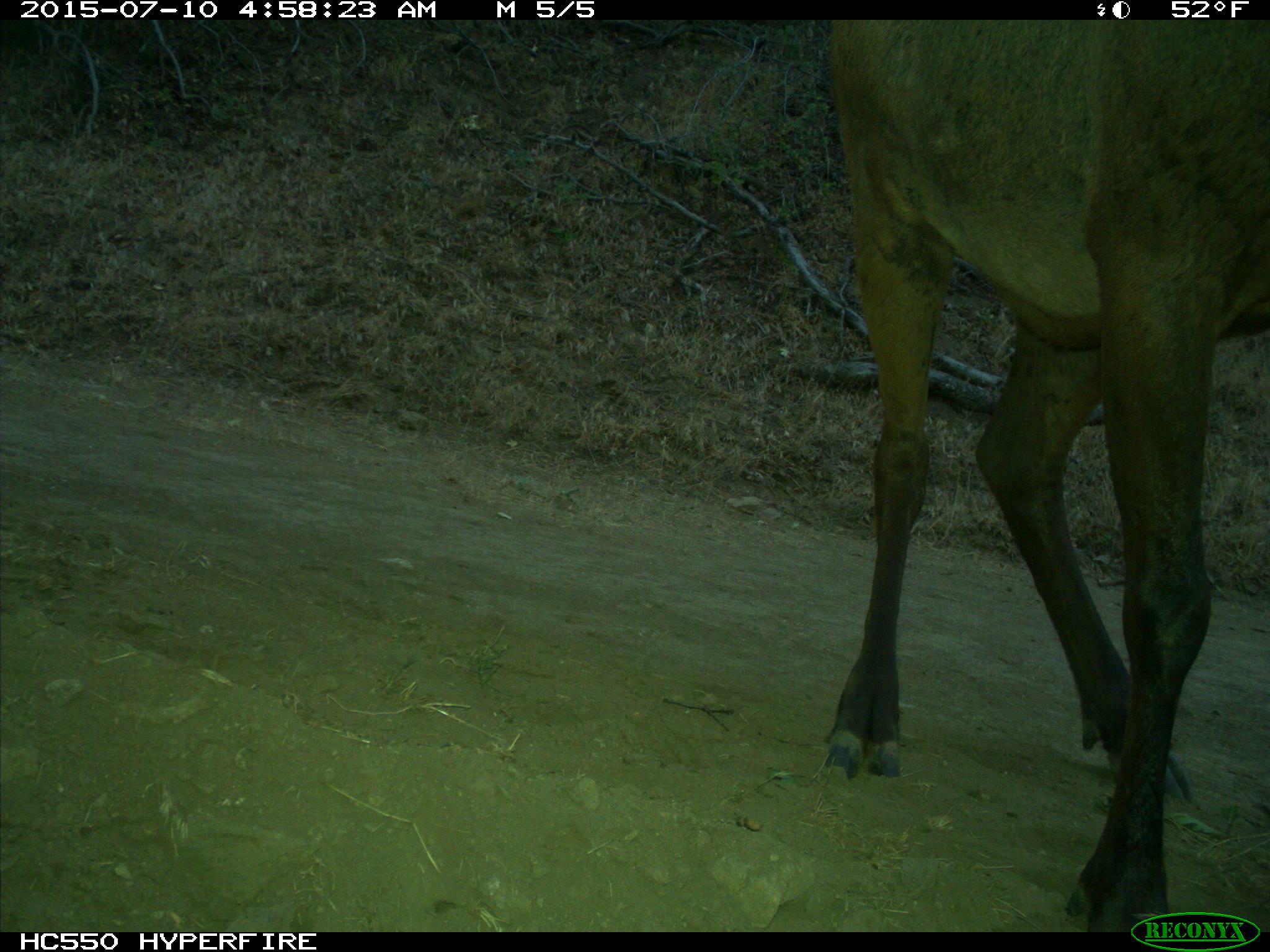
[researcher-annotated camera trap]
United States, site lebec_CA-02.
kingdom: Animalia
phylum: Chordata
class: Mammalia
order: Artiodactyla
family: Cervidae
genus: Cervus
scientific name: Cervus canadensis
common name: elk